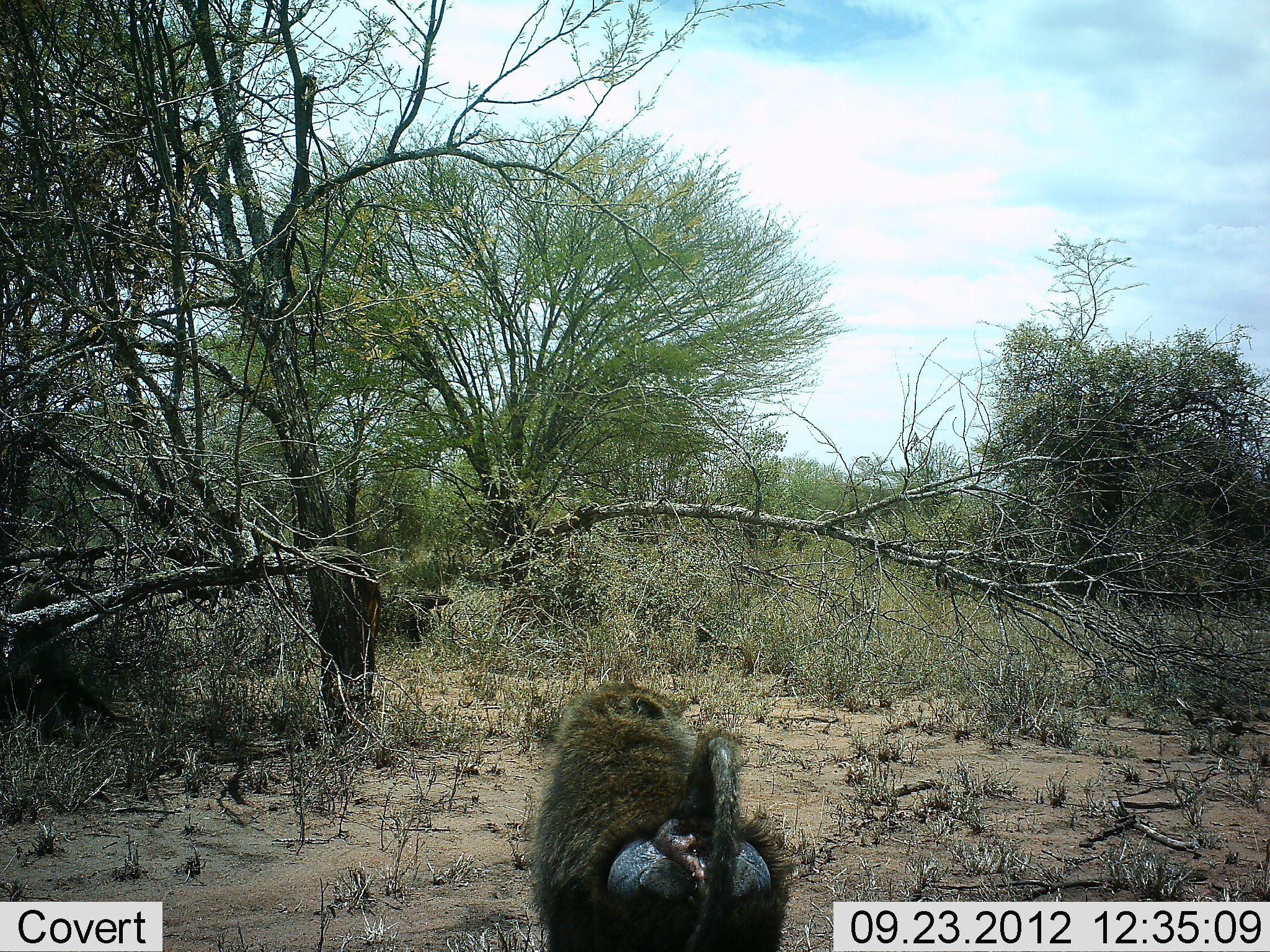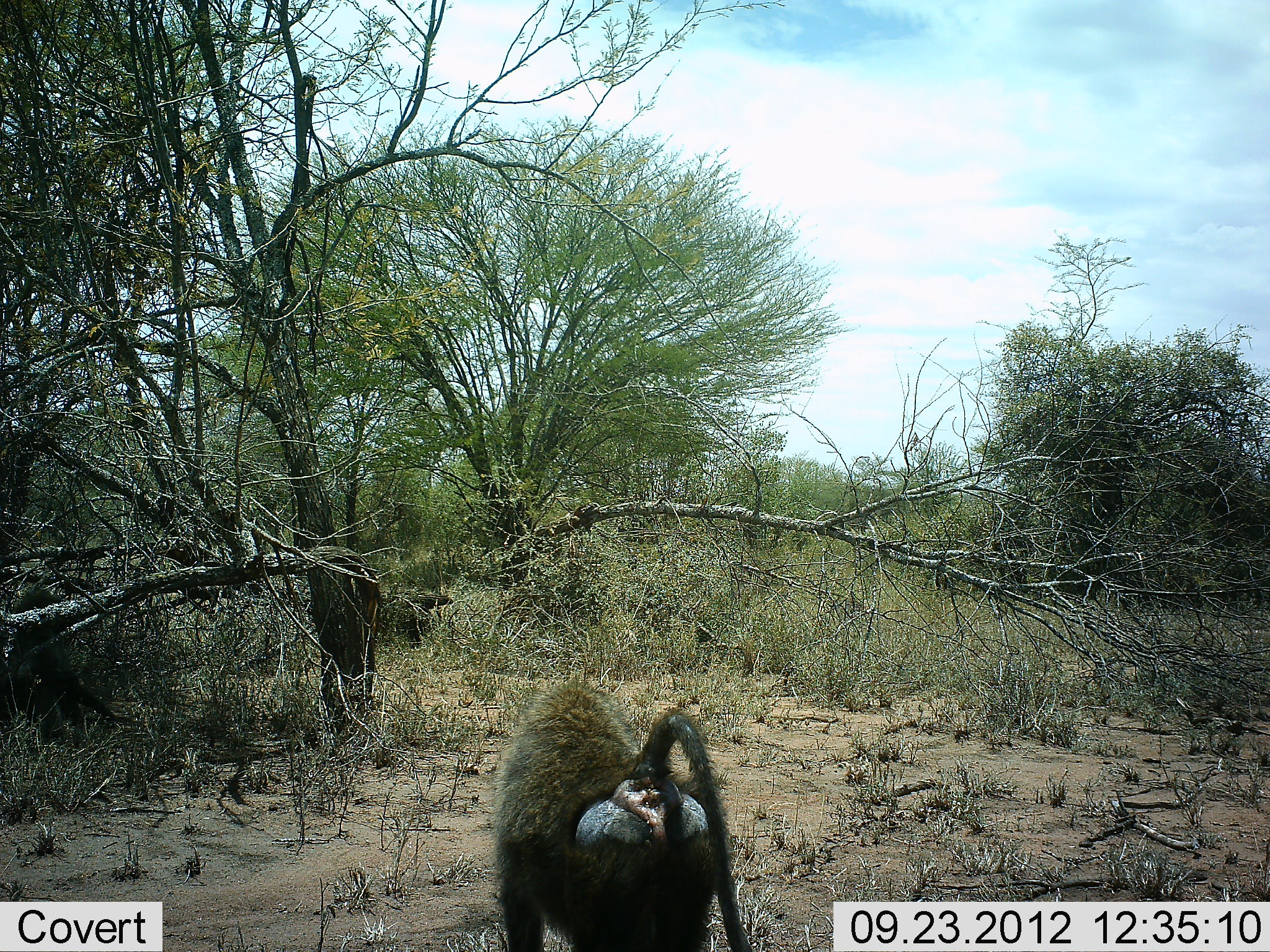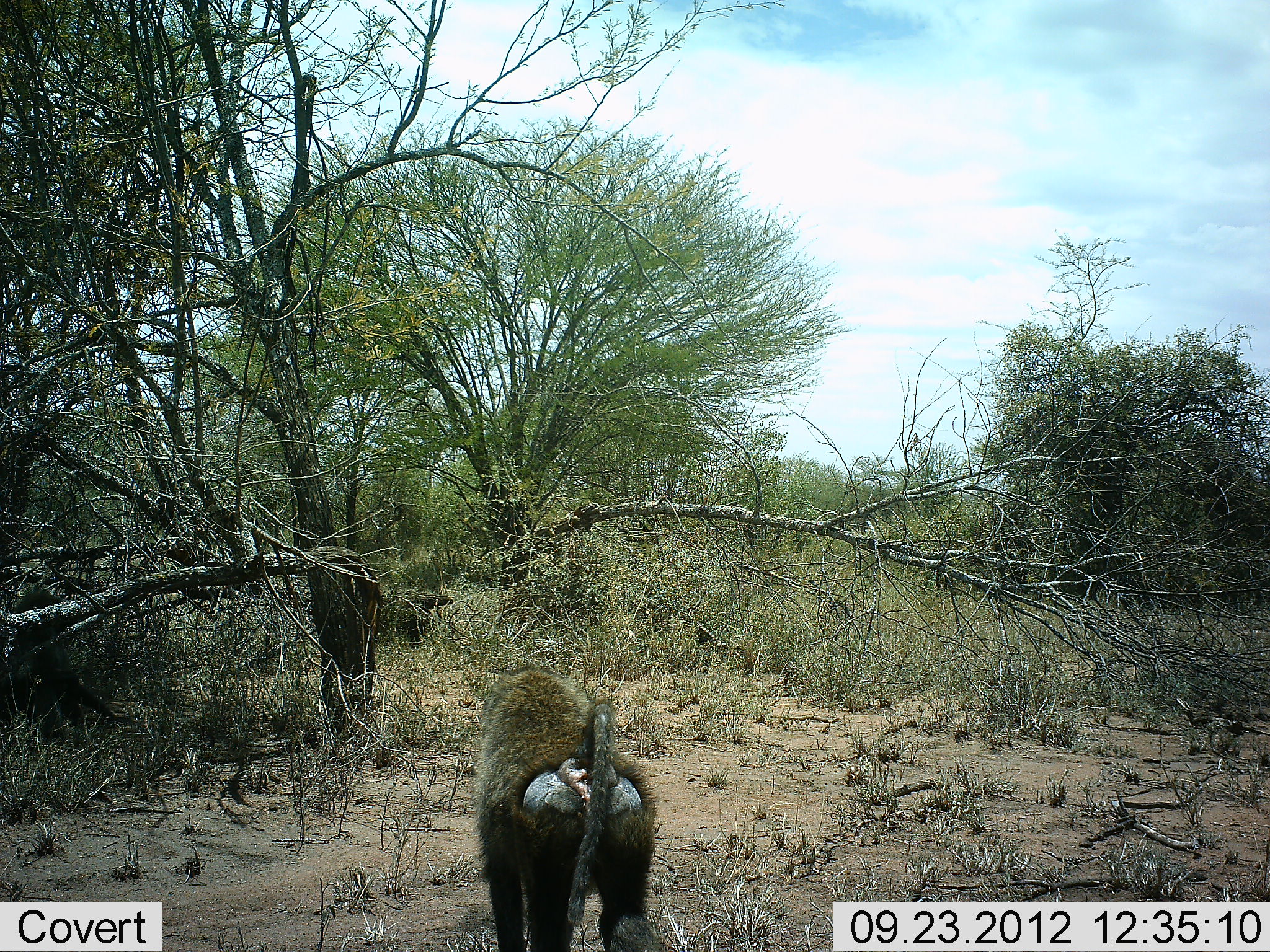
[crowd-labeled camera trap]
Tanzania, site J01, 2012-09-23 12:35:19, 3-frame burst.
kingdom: Animalia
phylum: Chordata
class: Mammalia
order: Primates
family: Cercopithecidae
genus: Papio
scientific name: Papio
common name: baboon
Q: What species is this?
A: Baboon (Papio).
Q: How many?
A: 2.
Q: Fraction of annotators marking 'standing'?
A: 20%.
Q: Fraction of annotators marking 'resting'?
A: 0%.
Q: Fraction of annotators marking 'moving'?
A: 90%.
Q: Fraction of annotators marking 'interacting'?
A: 0%.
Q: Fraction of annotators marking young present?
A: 0%.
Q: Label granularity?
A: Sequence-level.